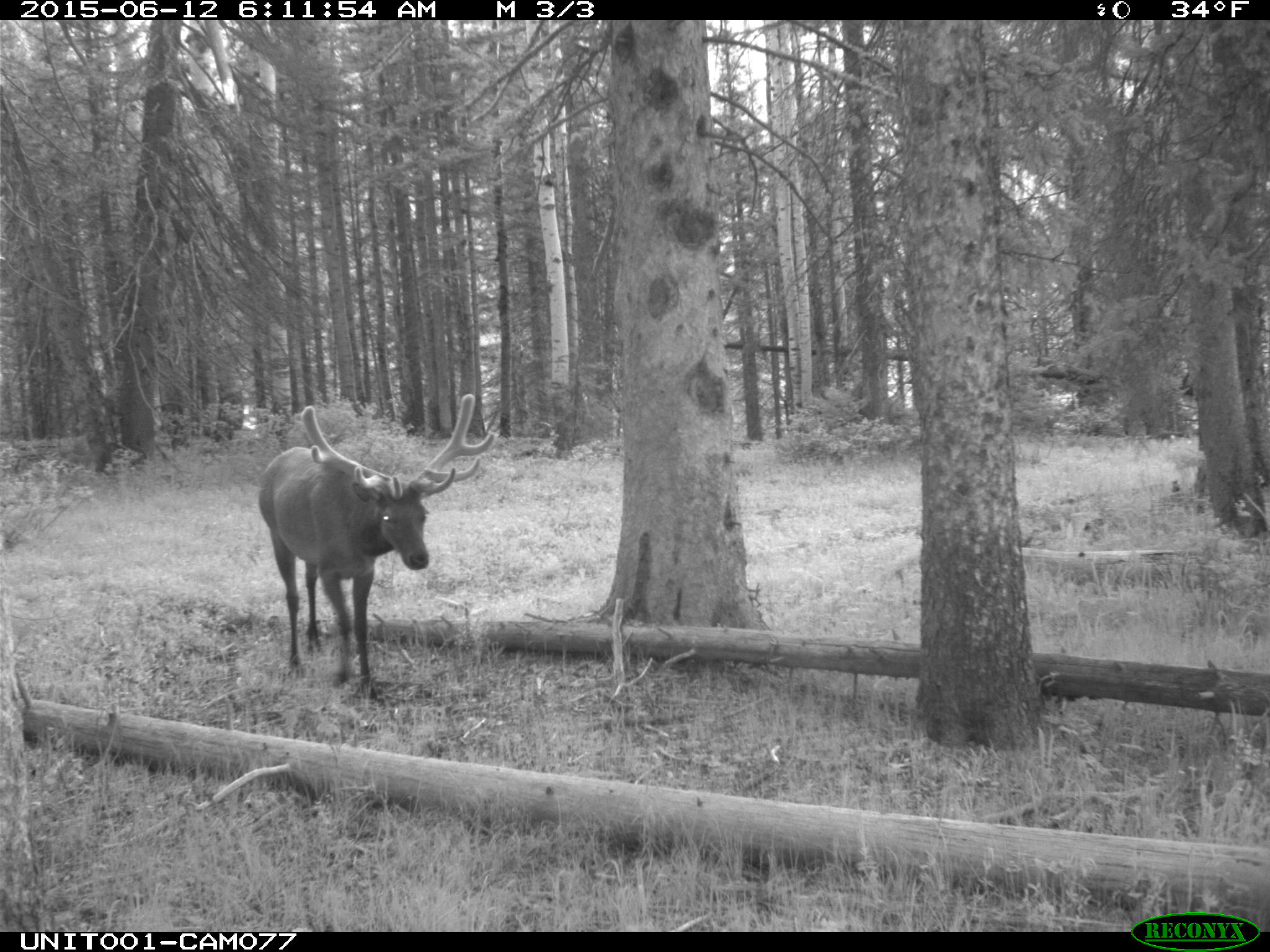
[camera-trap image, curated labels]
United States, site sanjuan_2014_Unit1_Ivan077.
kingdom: Animalia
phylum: Chordata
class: Mammalia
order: Artiodactyla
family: Cervidae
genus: Cervus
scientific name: Cervus elaphus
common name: red deer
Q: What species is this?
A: Cervus elaphus (red deer).